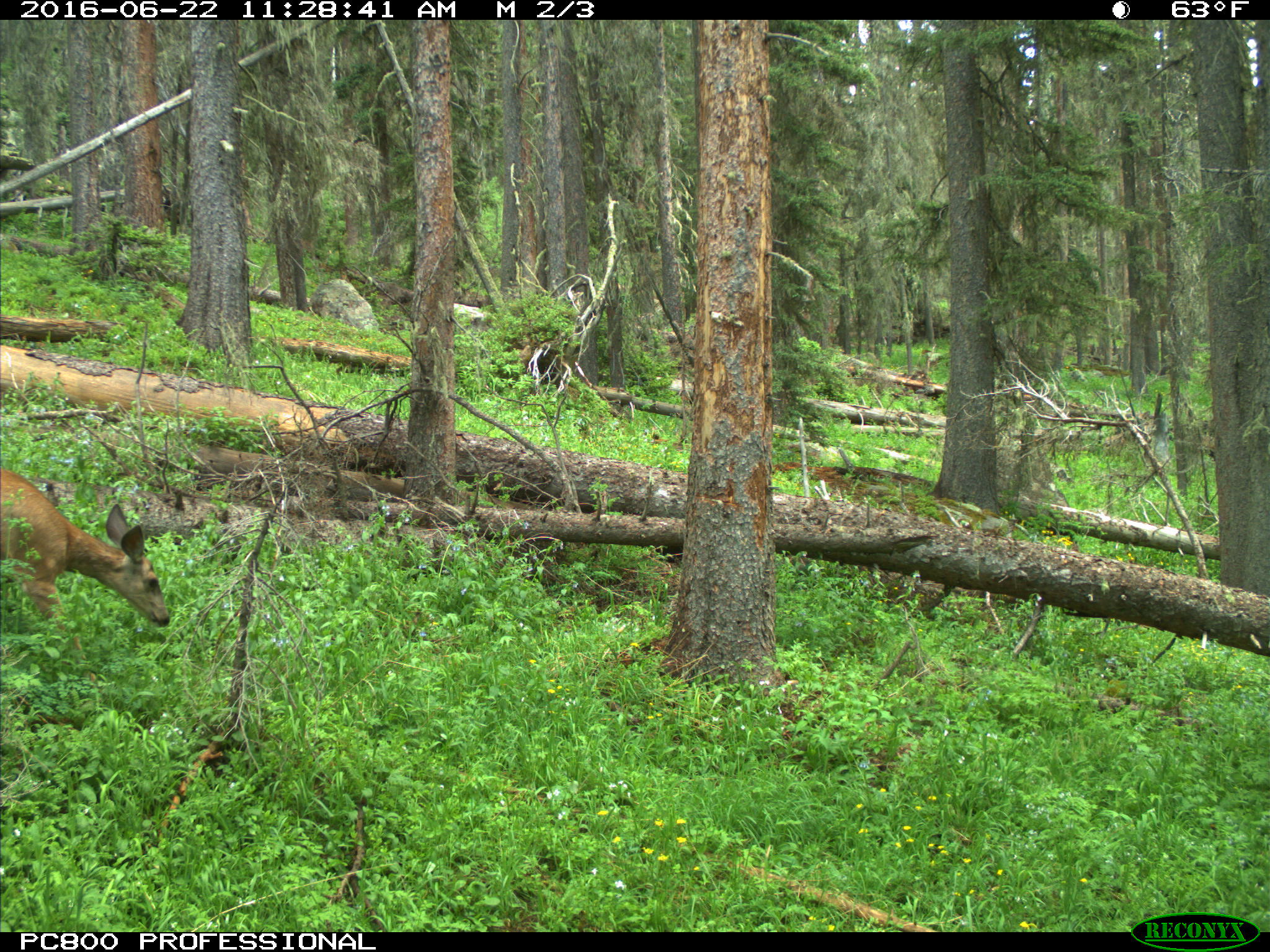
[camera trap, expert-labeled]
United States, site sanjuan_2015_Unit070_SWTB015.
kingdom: Animalia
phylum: Chordata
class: Mammalia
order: Artiodactyla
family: Cervidae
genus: Odocoileus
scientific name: Odocoileus hemionus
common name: mule deer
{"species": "Odocoileus hemionus (mule deer)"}